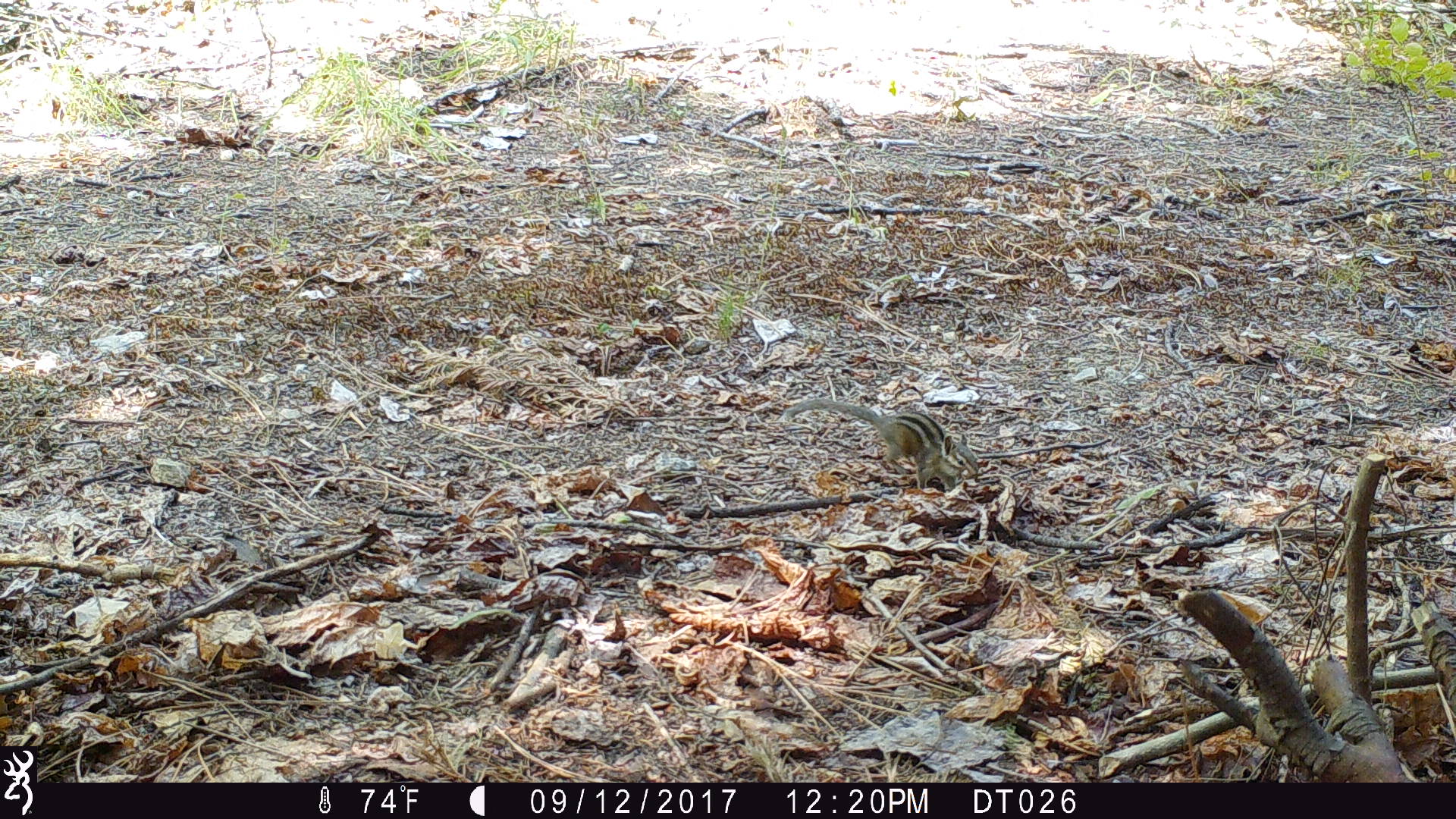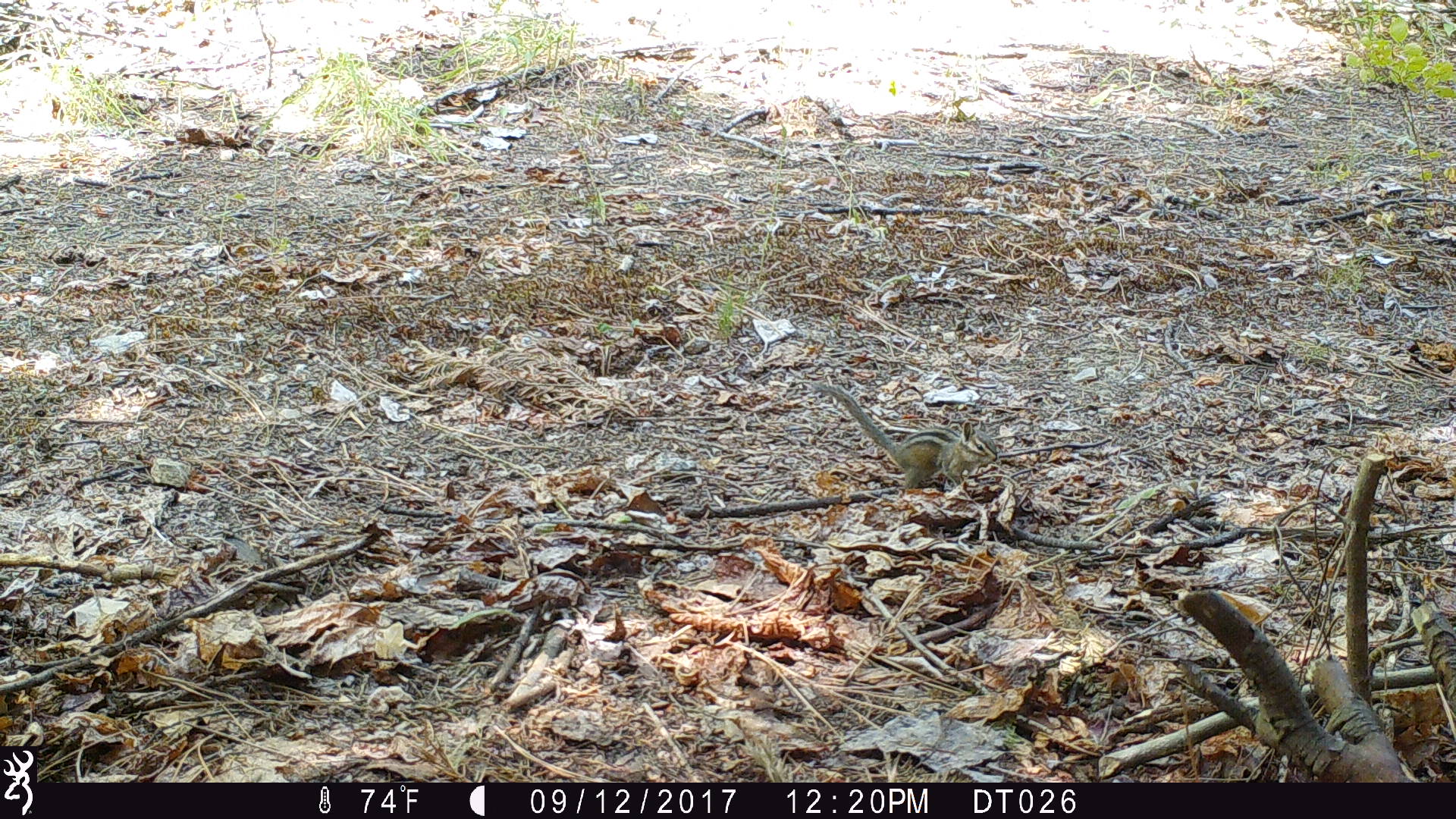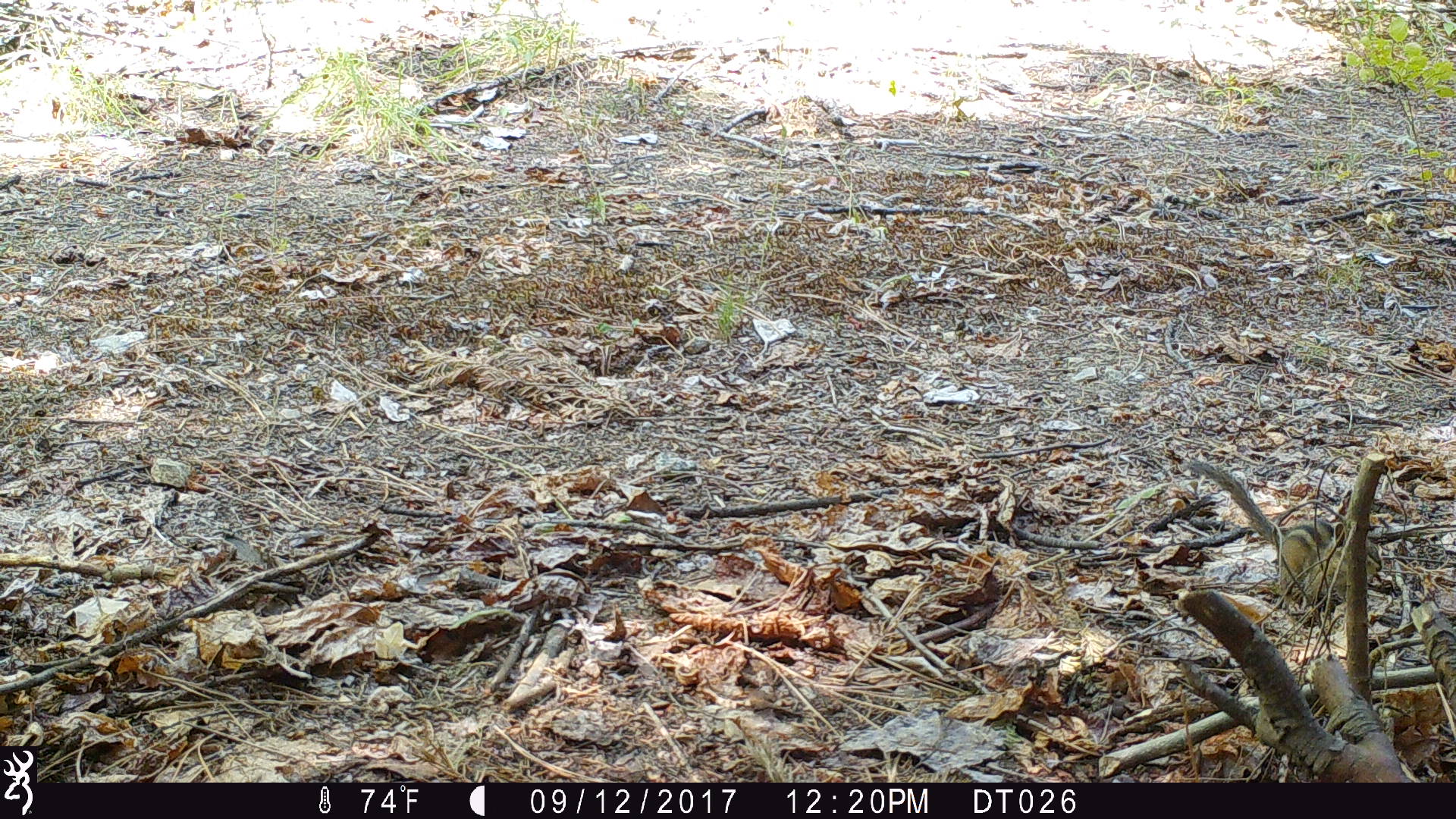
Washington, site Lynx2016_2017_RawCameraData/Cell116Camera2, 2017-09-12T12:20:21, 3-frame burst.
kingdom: Animalia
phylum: Chordata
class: Mammalia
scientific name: Mammalia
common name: small mammal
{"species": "small mammal (Mammalia)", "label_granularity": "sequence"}